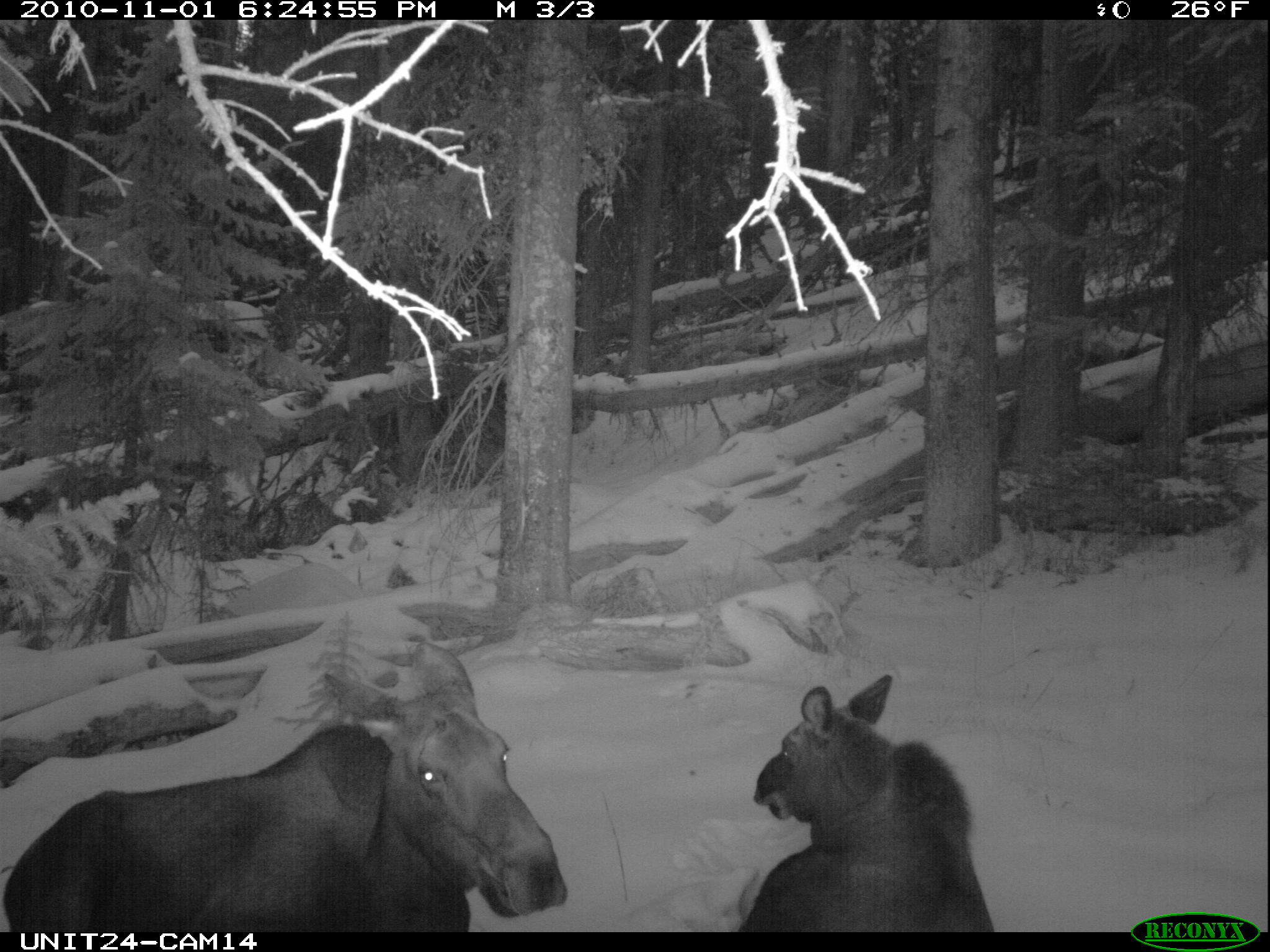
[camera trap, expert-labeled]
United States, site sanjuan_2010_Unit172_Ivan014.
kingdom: Animalia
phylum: Chordata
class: Mammalia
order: Artiodactyla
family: Cervidae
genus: Alces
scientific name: Alces alces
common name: moose